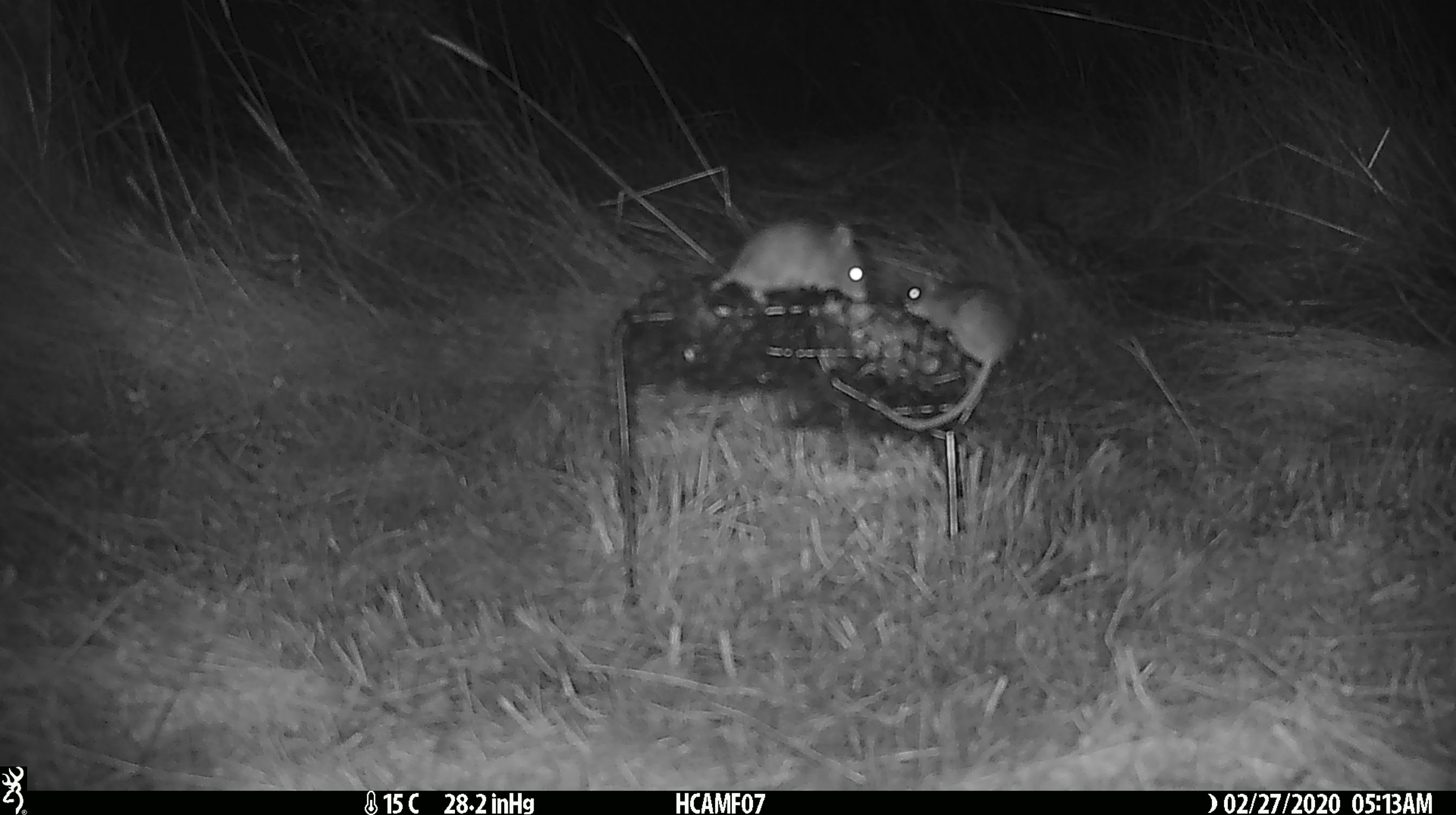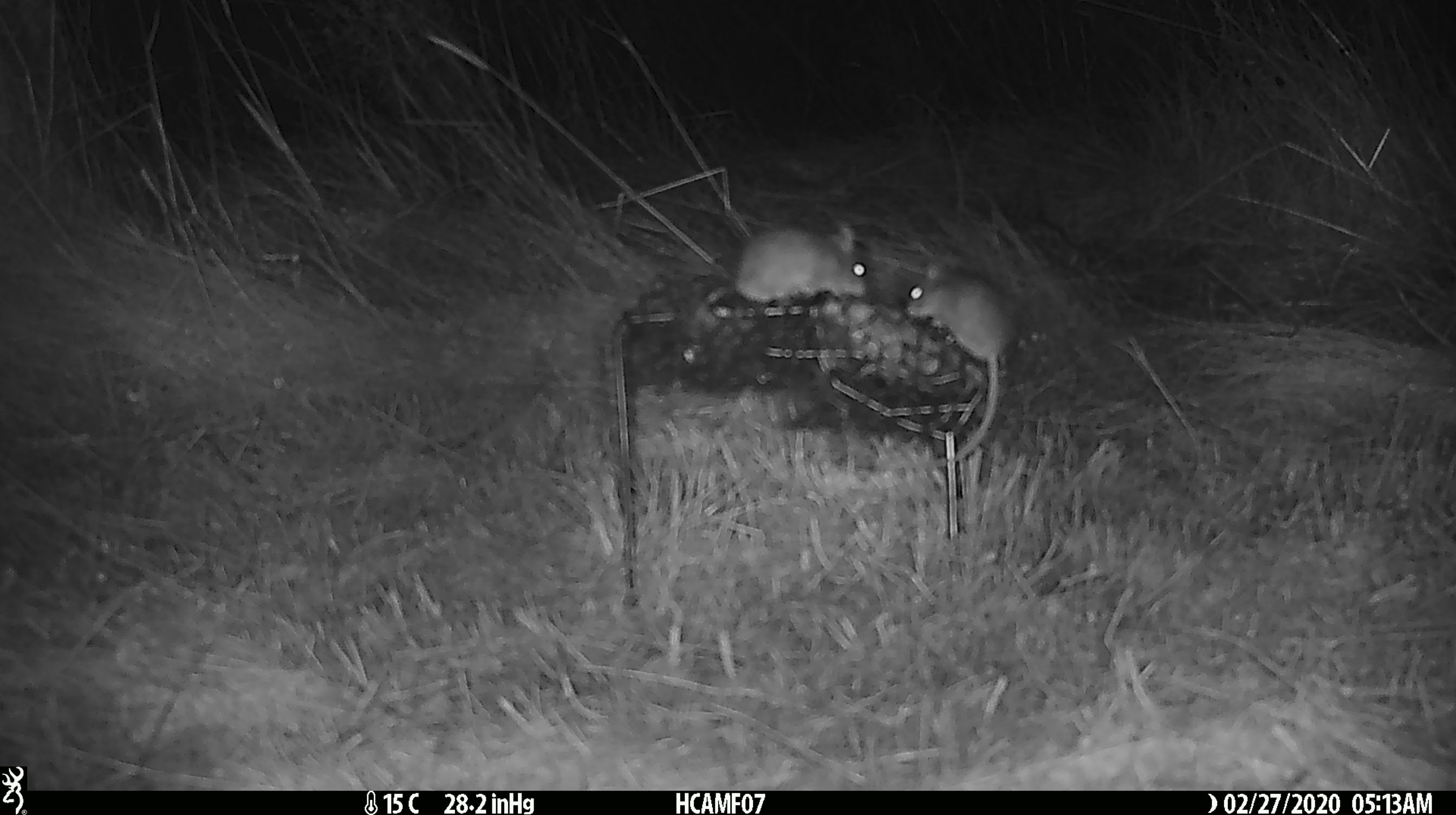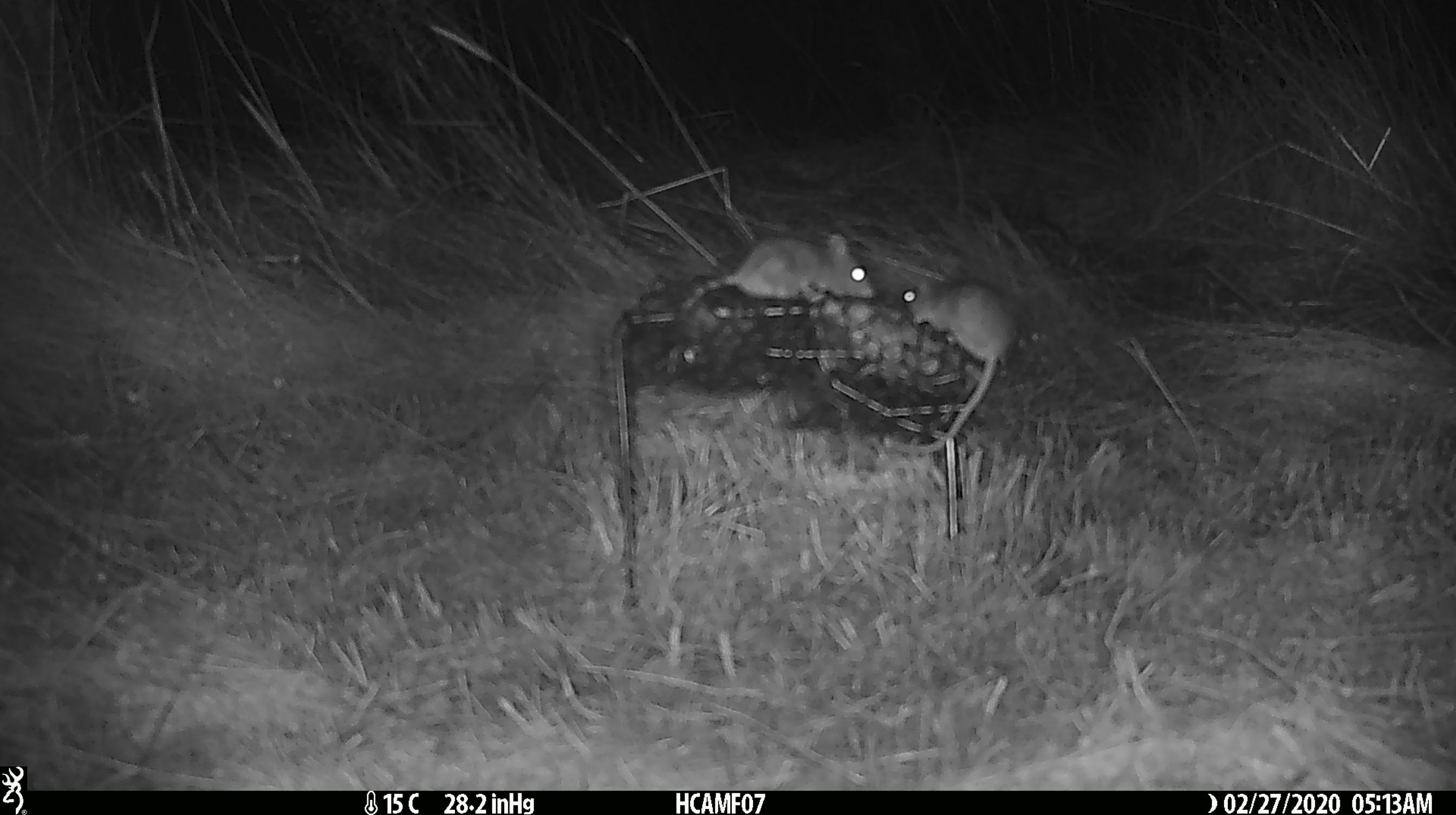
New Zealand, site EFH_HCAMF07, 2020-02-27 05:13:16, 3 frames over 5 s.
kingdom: Animalia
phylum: Chordata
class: Mammalia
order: Rodentia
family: Muridae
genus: Mus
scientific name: Mus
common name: mouse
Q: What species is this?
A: Mouse (Mus).